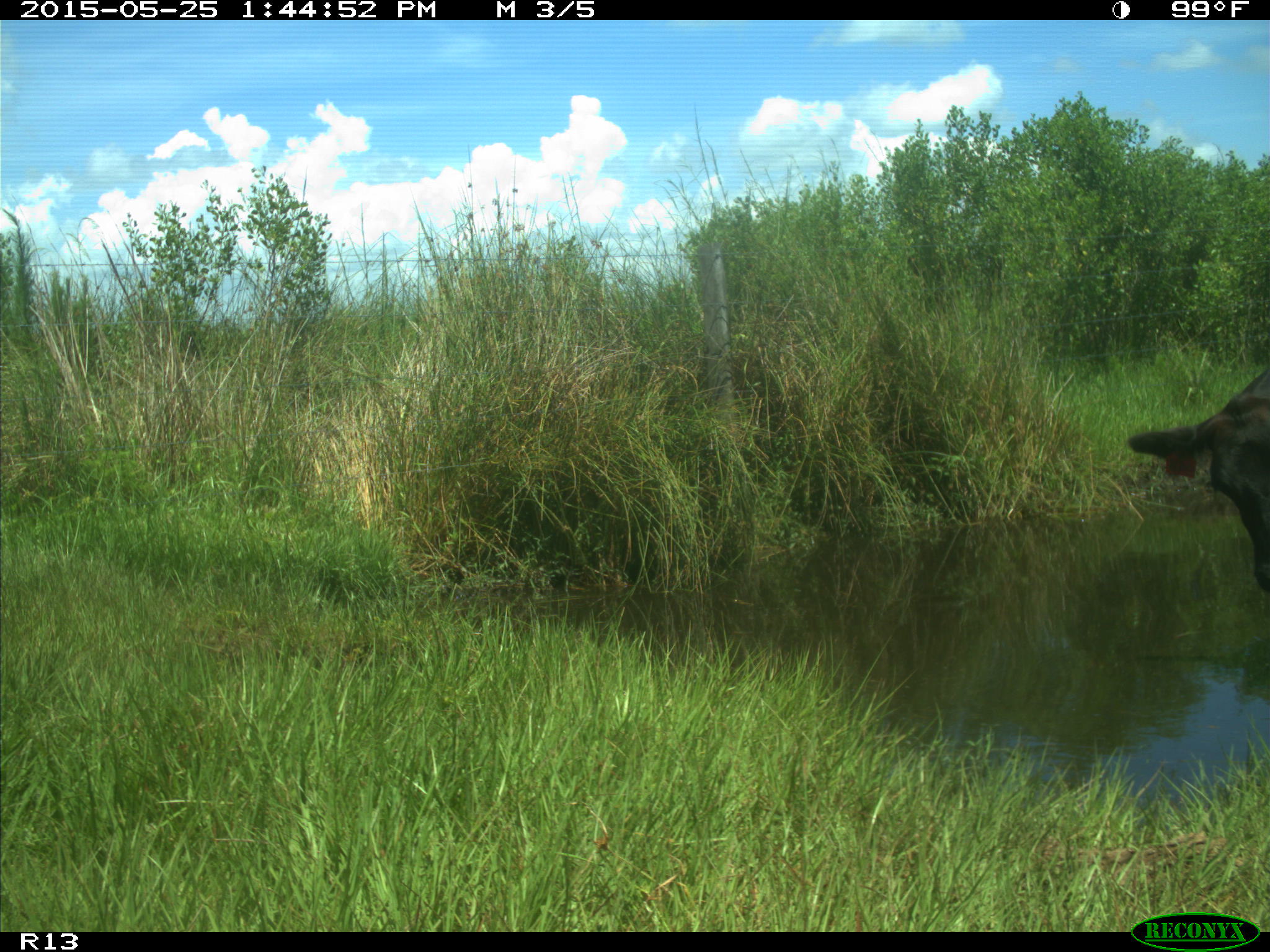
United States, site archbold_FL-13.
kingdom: Animalia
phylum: Chordata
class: Mammalia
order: Artiodactyla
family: Bovidae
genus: Bos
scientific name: Bos taurus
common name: domestic cow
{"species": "Bos taurus (domestic cow)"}